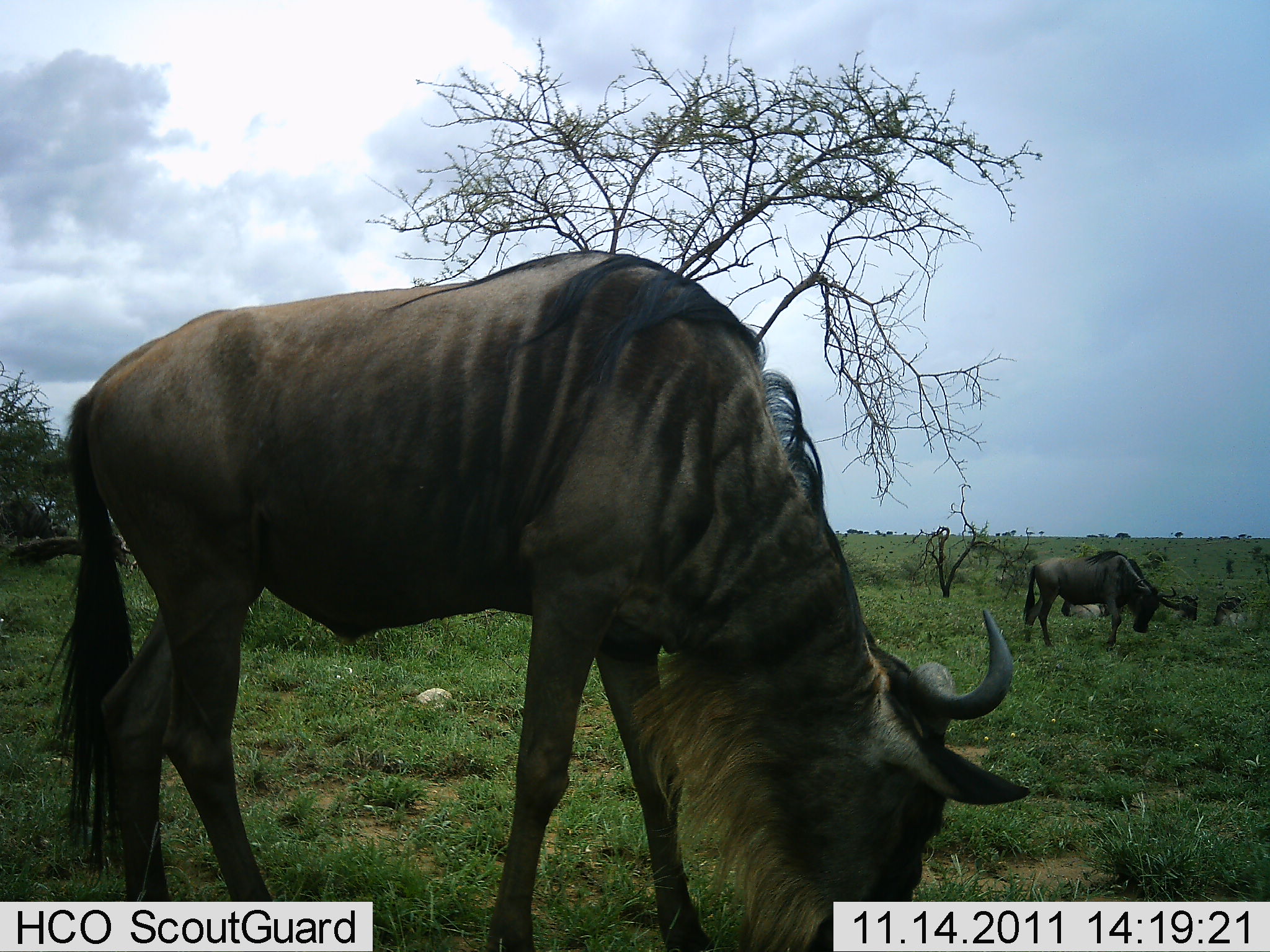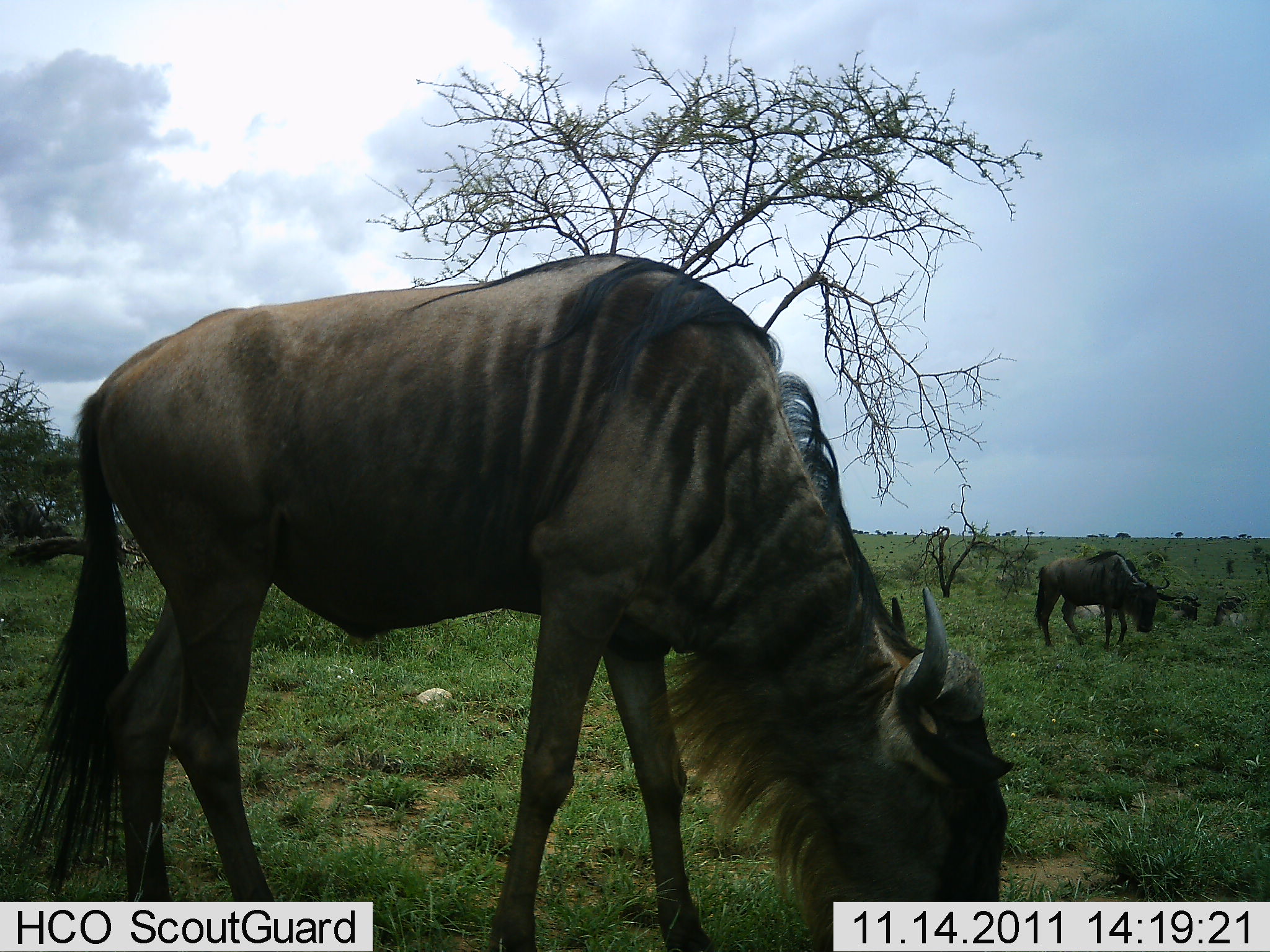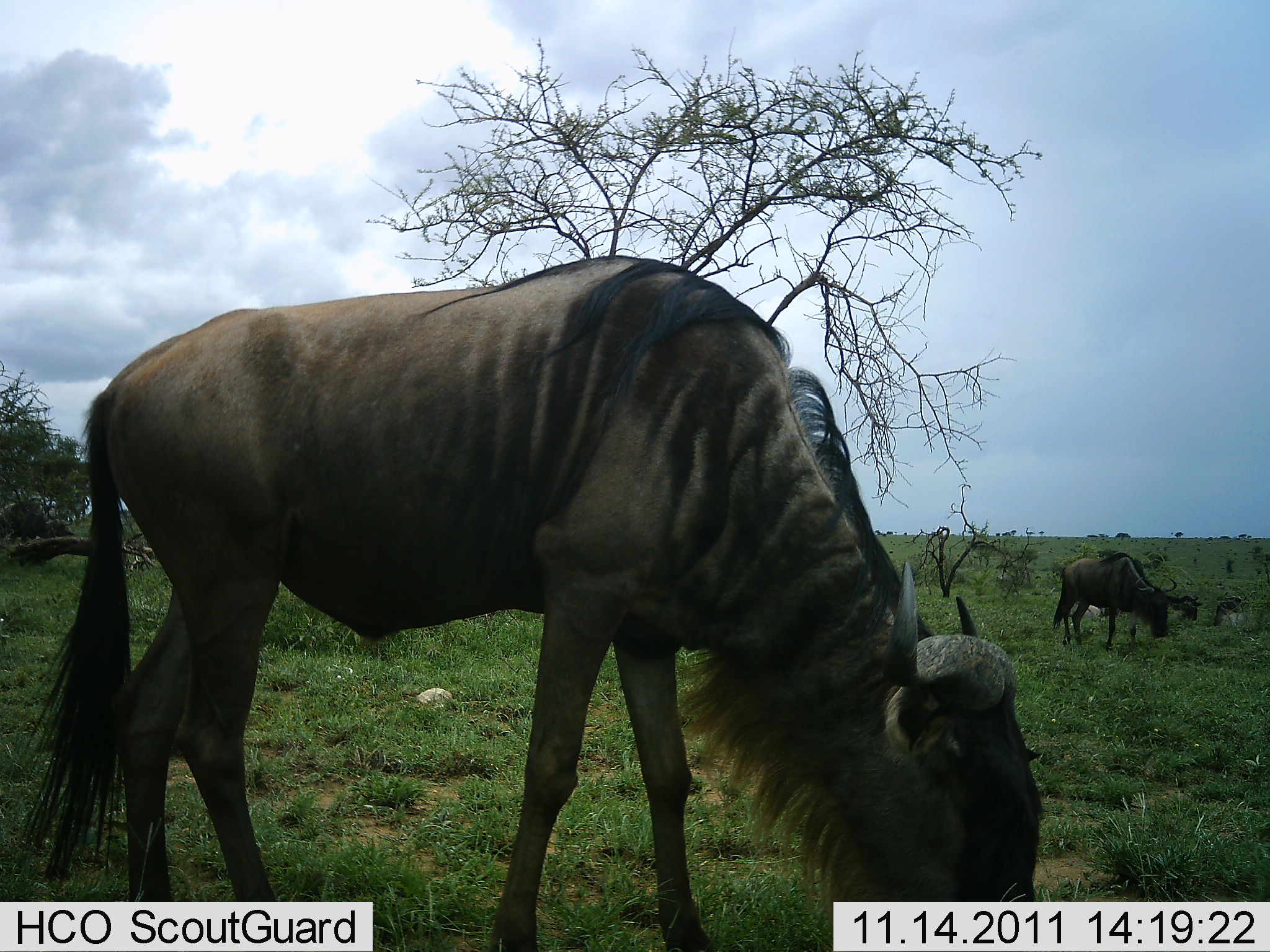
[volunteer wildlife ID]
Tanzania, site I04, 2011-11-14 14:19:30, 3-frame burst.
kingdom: Animalia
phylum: Chordata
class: Mammalia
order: Artiodactyla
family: Bovidae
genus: Connochaetes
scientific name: Connochaetes taurinus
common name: blue wildebeest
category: wildebeest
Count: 2.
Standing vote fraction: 23%.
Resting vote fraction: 8%.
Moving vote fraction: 23%.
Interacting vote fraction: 0%.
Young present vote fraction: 0%.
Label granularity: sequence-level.